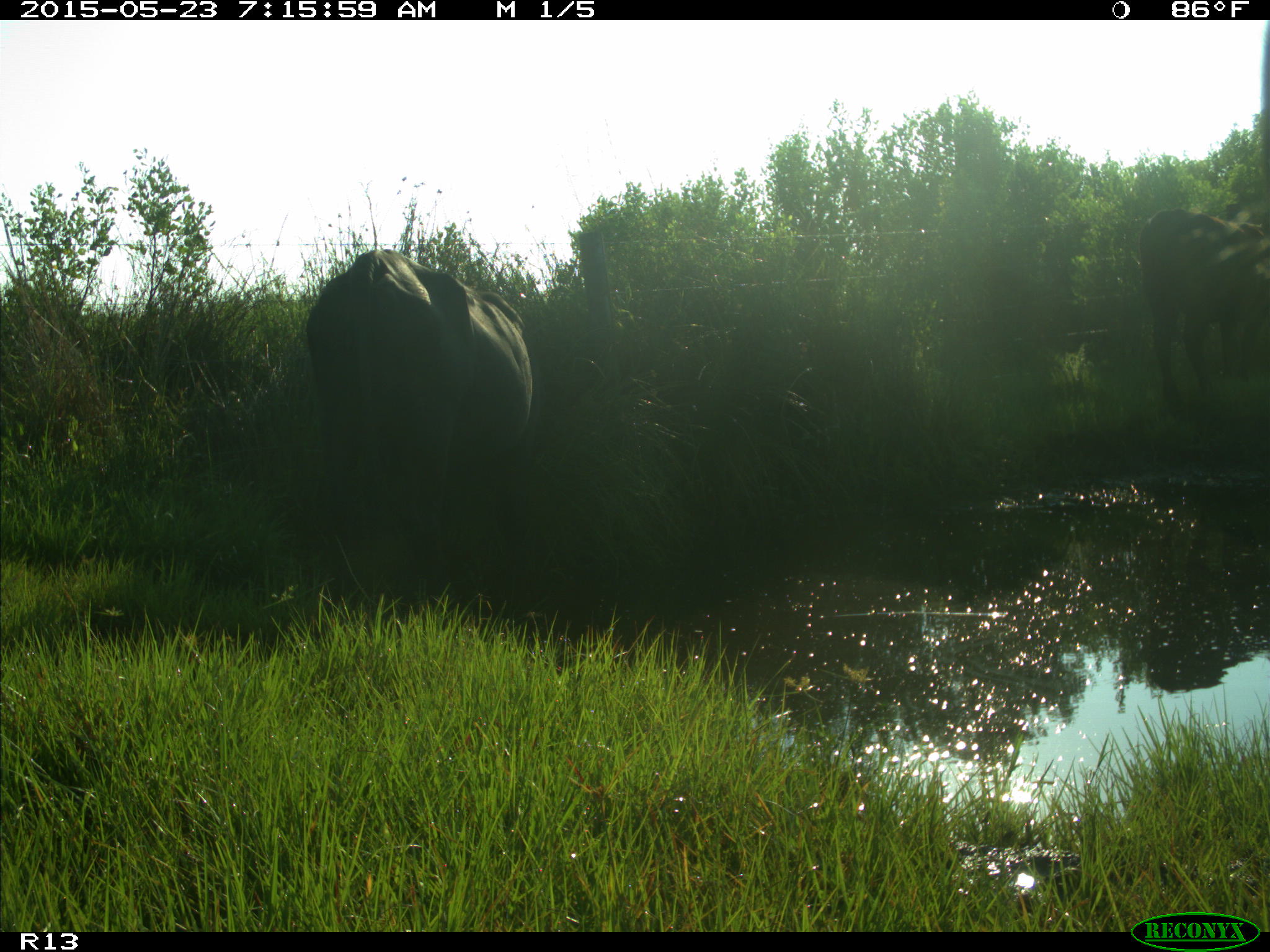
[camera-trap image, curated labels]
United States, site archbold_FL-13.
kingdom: Animalia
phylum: Chordata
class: Mammalia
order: Artiodactyla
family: Bovidae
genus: Bos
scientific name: Bos taurus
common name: domestic cow